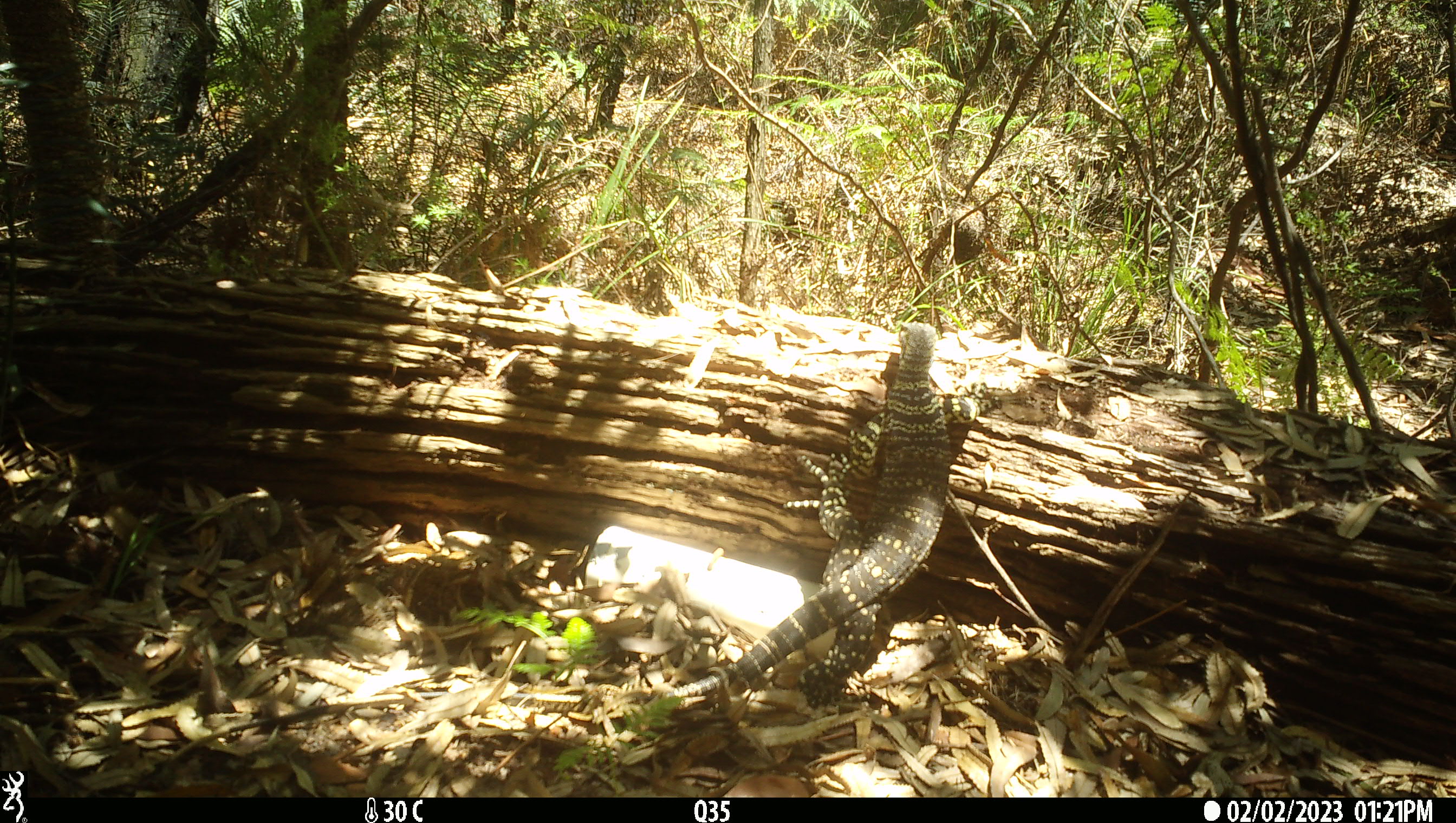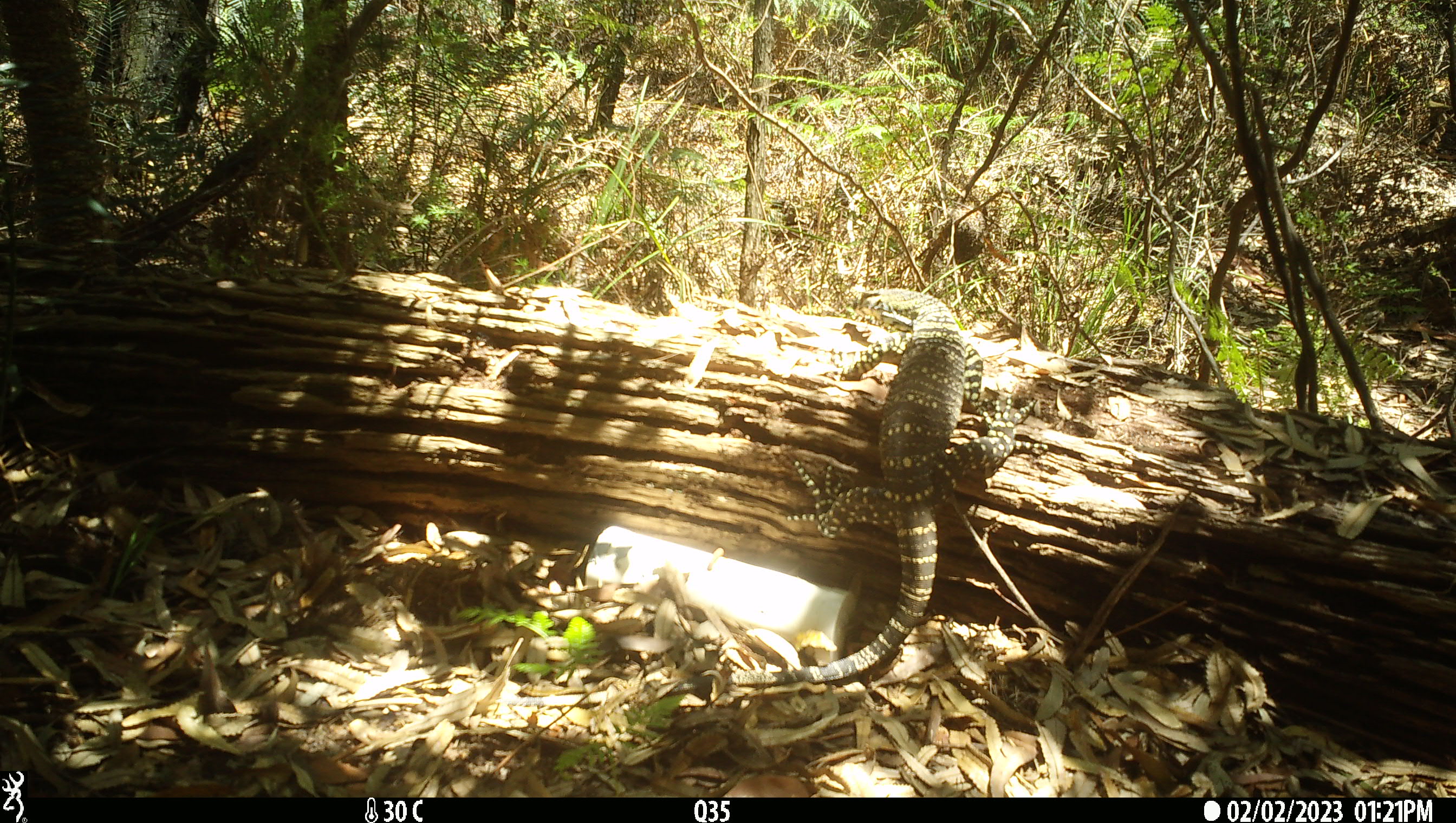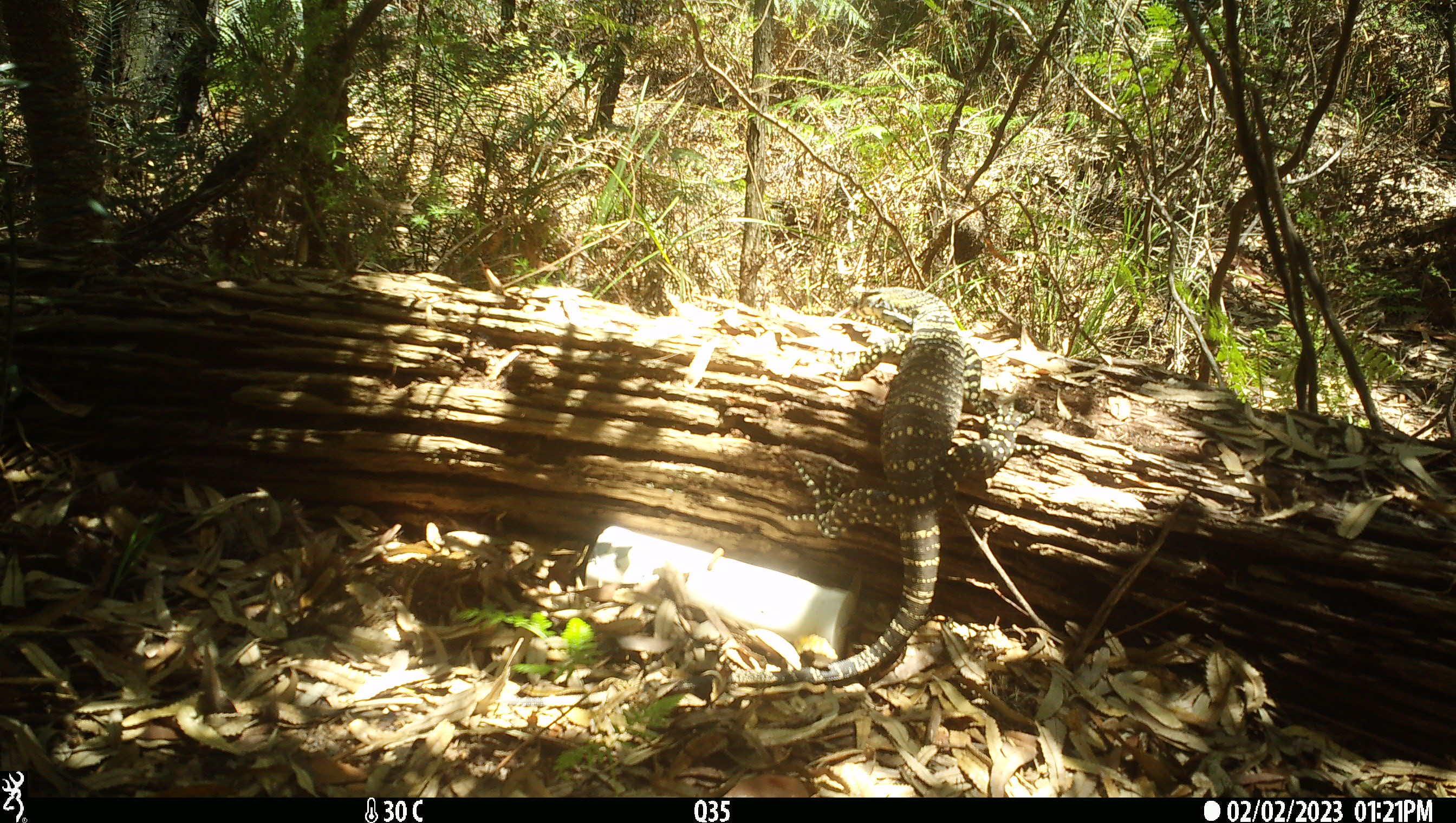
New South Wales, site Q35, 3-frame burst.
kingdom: Animalia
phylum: Chordata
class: Reptilia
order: Squamata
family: Varanidae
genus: Varanus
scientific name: Varanus varius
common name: lace monitor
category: goanna